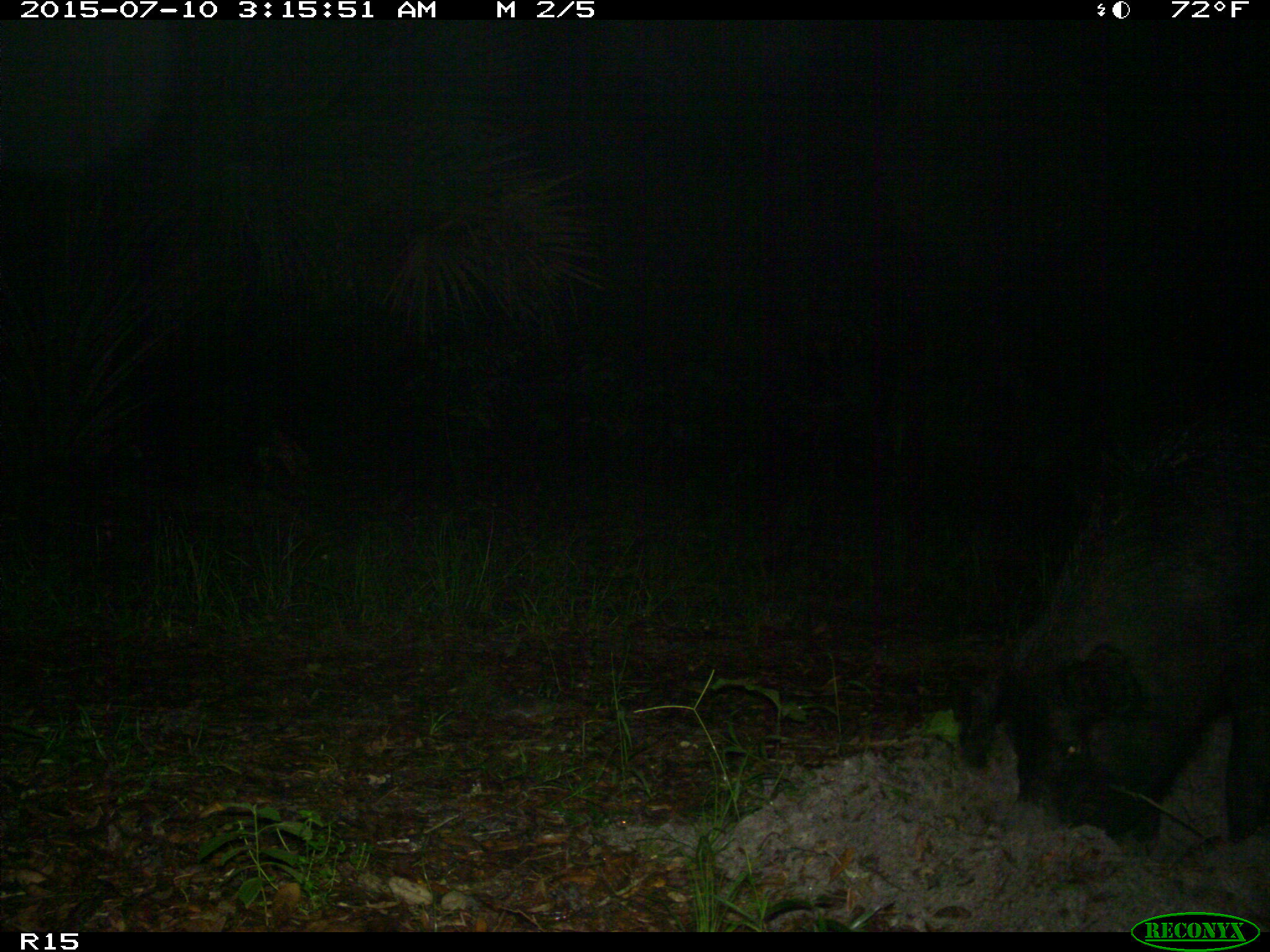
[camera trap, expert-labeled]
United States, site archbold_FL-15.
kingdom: Animalia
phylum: Chordata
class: Mammalia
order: Artiodactyla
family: Suidae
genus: Sus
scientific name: Sus scrofa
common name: wild boar